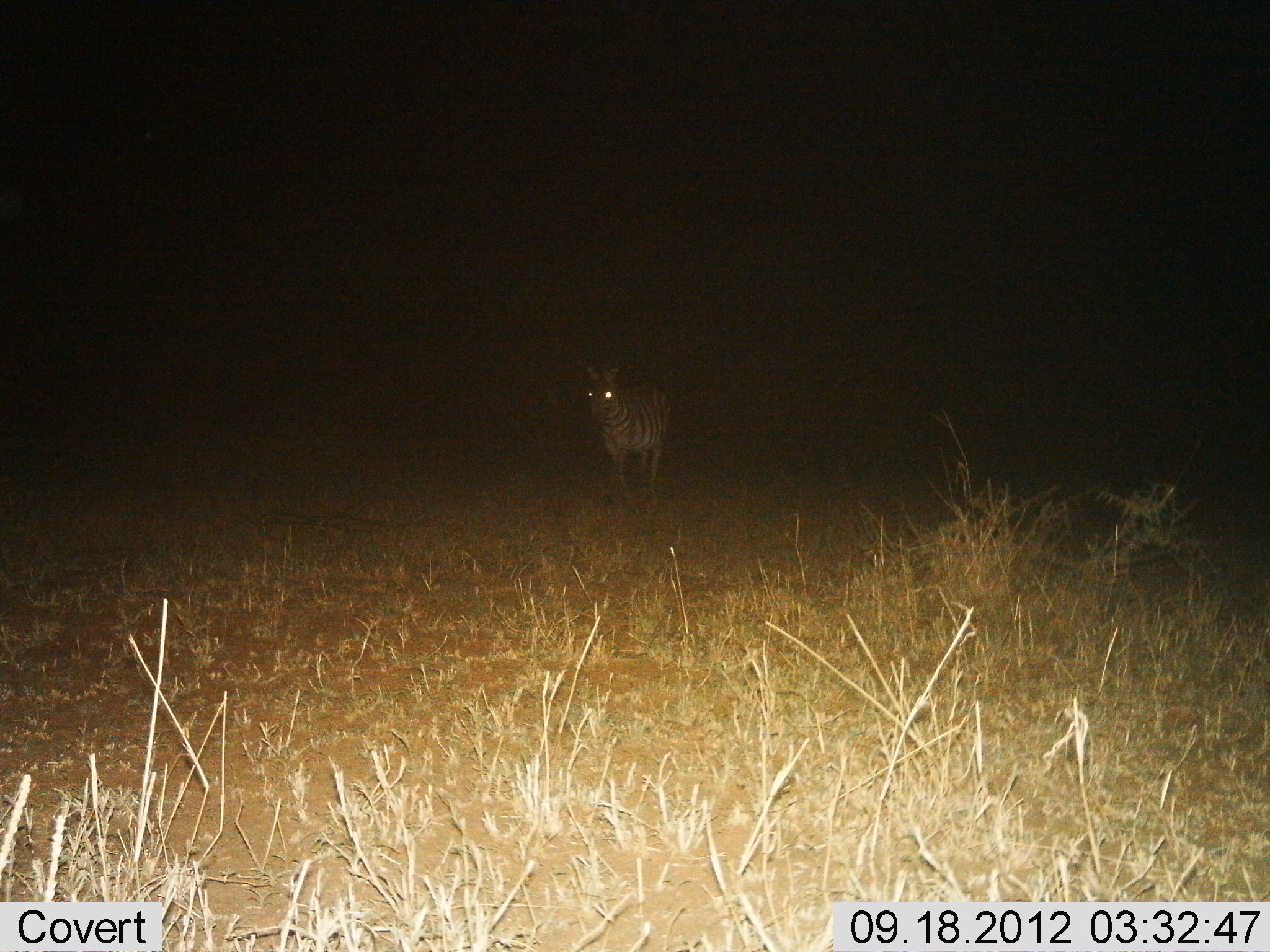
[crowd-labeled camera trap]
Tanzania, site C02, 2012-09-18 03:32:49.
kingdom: Animalia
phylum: Chordata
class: Mammalia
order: Perissodactyla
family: Equidae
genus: Equus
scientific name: Equus quagga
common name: plains zebra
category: zebra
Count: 1.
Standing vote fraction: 60%.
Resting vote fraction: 10%.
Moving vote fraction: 30%.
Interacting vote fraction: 0%.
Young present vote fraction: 0%.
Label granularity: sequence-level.